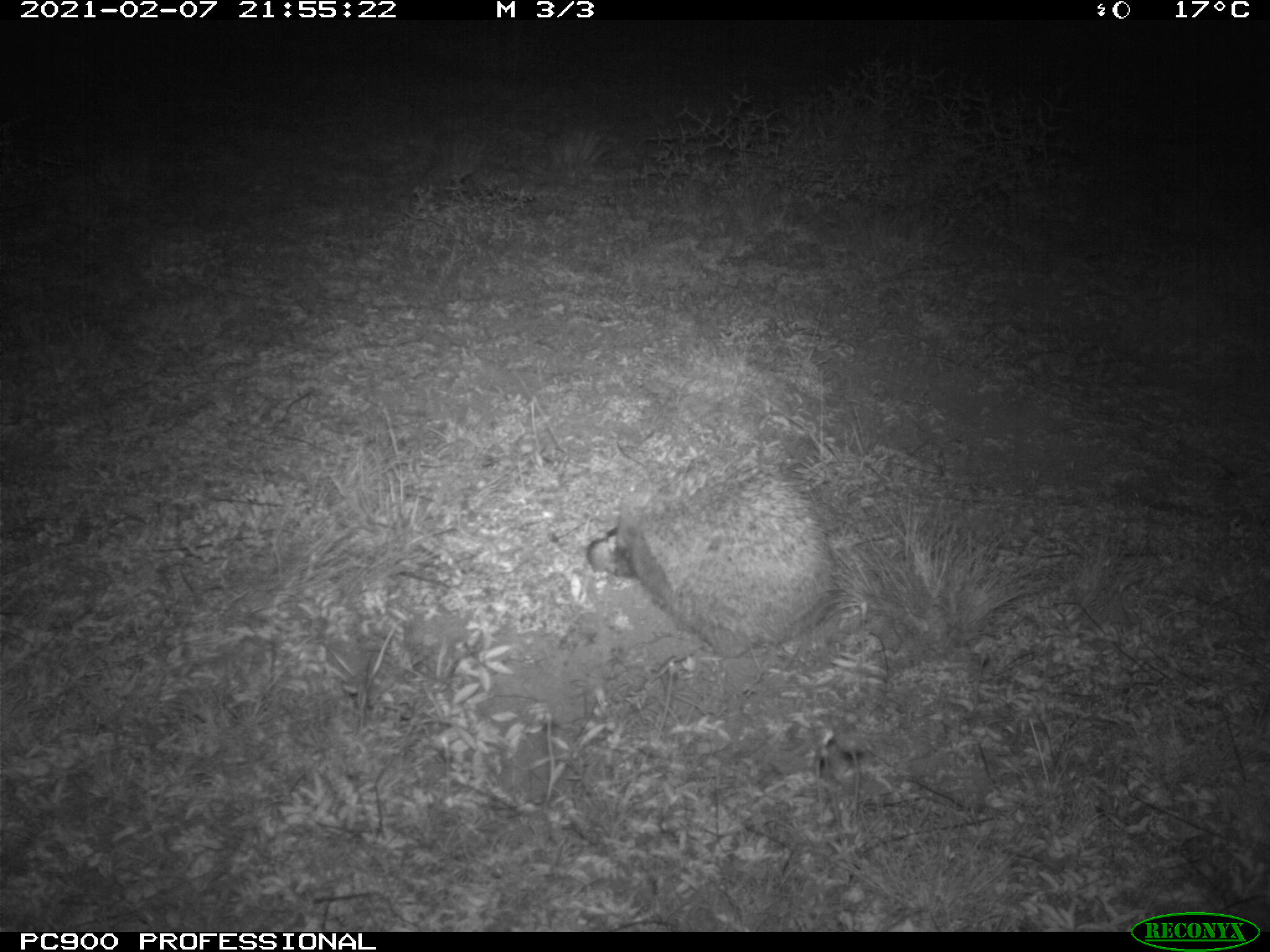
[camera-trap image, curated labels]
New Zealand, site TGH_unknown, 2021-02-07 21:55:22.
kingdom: Animalia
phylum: Chordata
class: Mammalia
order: Eulipotyphla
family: Erinaceidae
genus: Erinaceus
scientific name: Erinaceus europaeus europaeus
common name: european hedgehog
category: hedgehog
Hedgehog (european hedgehog) (Erinaceus europaeus europaeus).